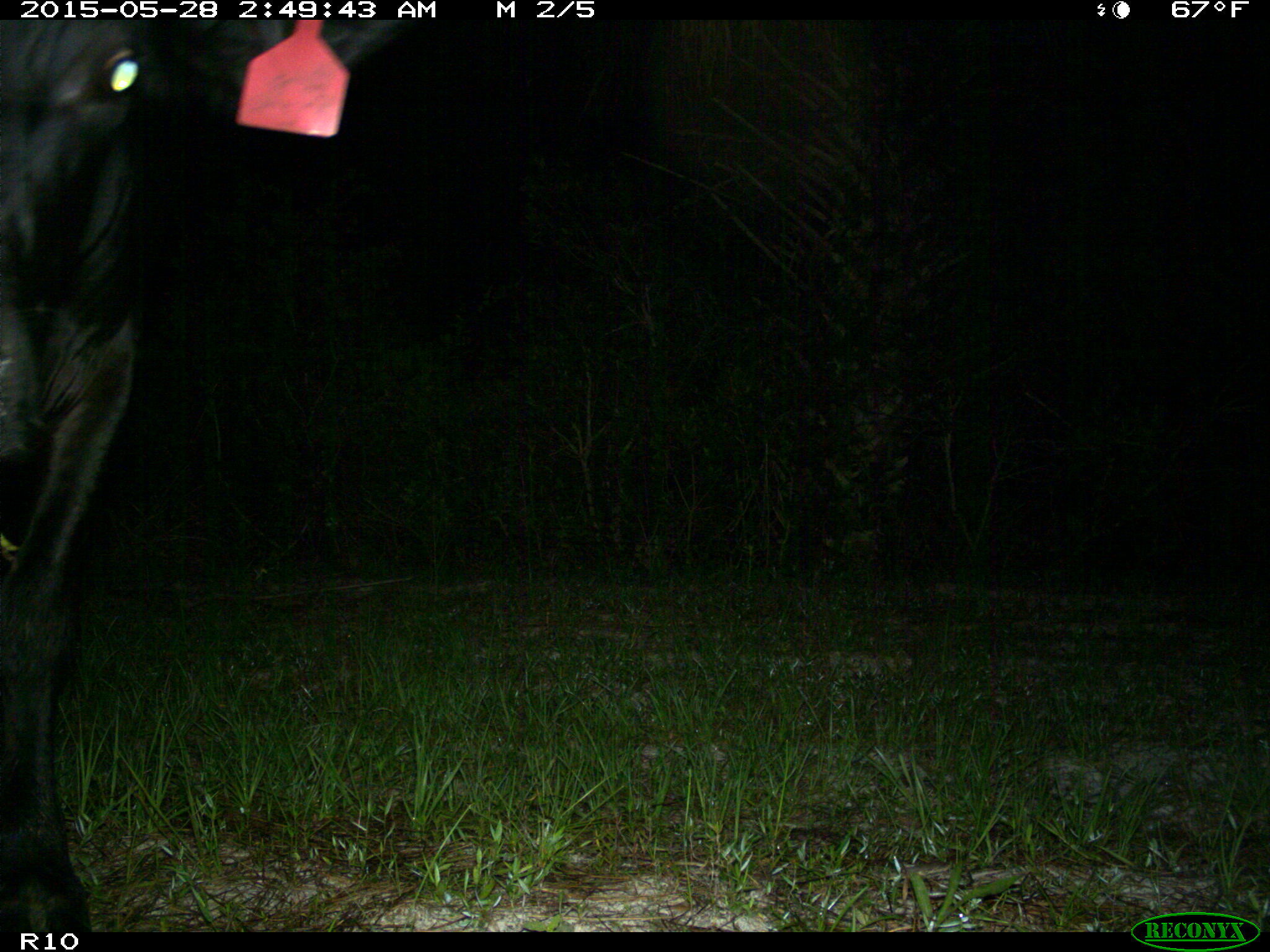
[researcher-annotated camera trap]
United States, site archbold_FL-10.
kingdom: Animalia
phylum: Chordata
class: Mammalia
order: Artiodactyla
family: Bovidae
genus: Bos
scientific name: Bos taurus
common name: domestic cow